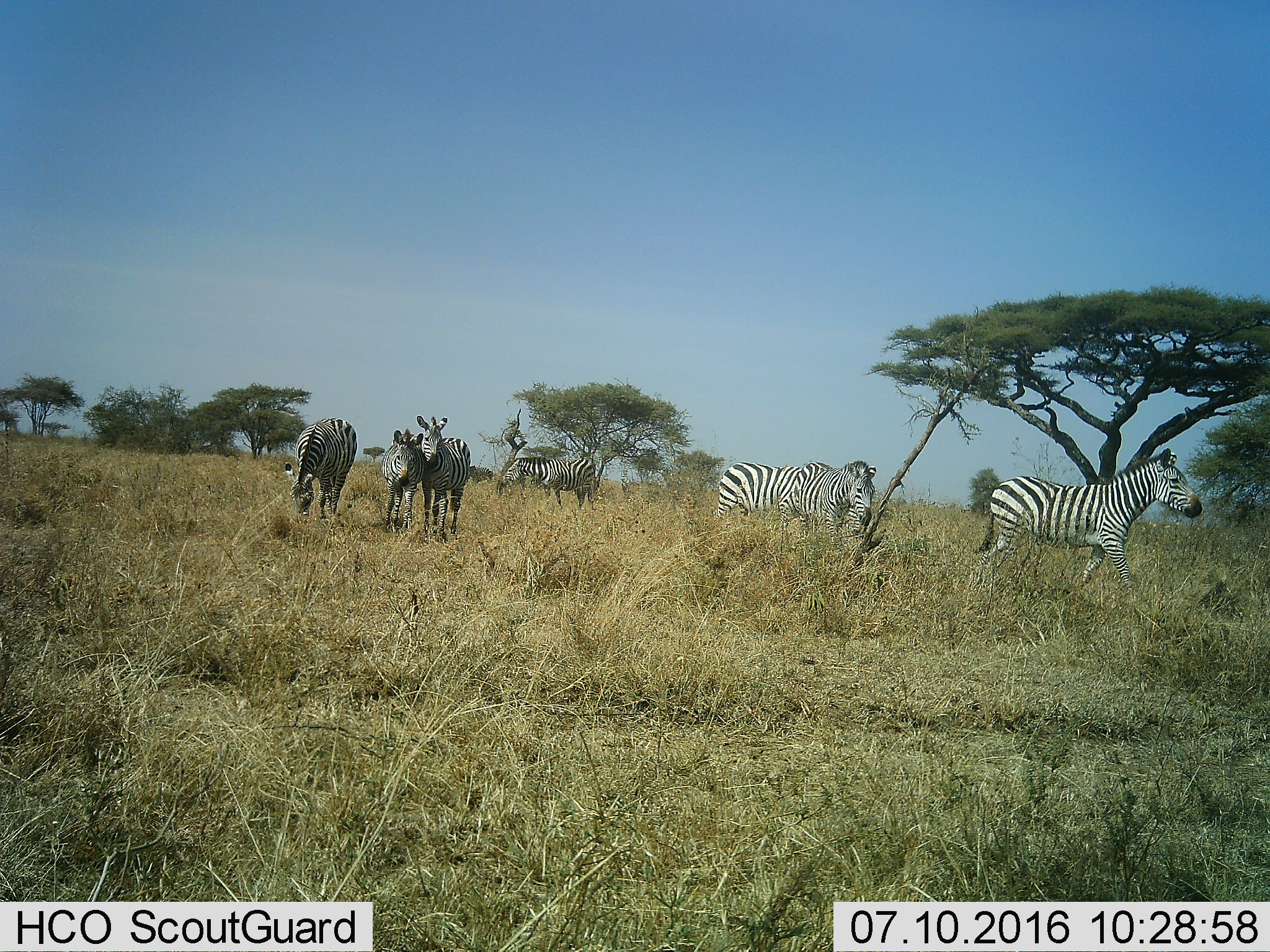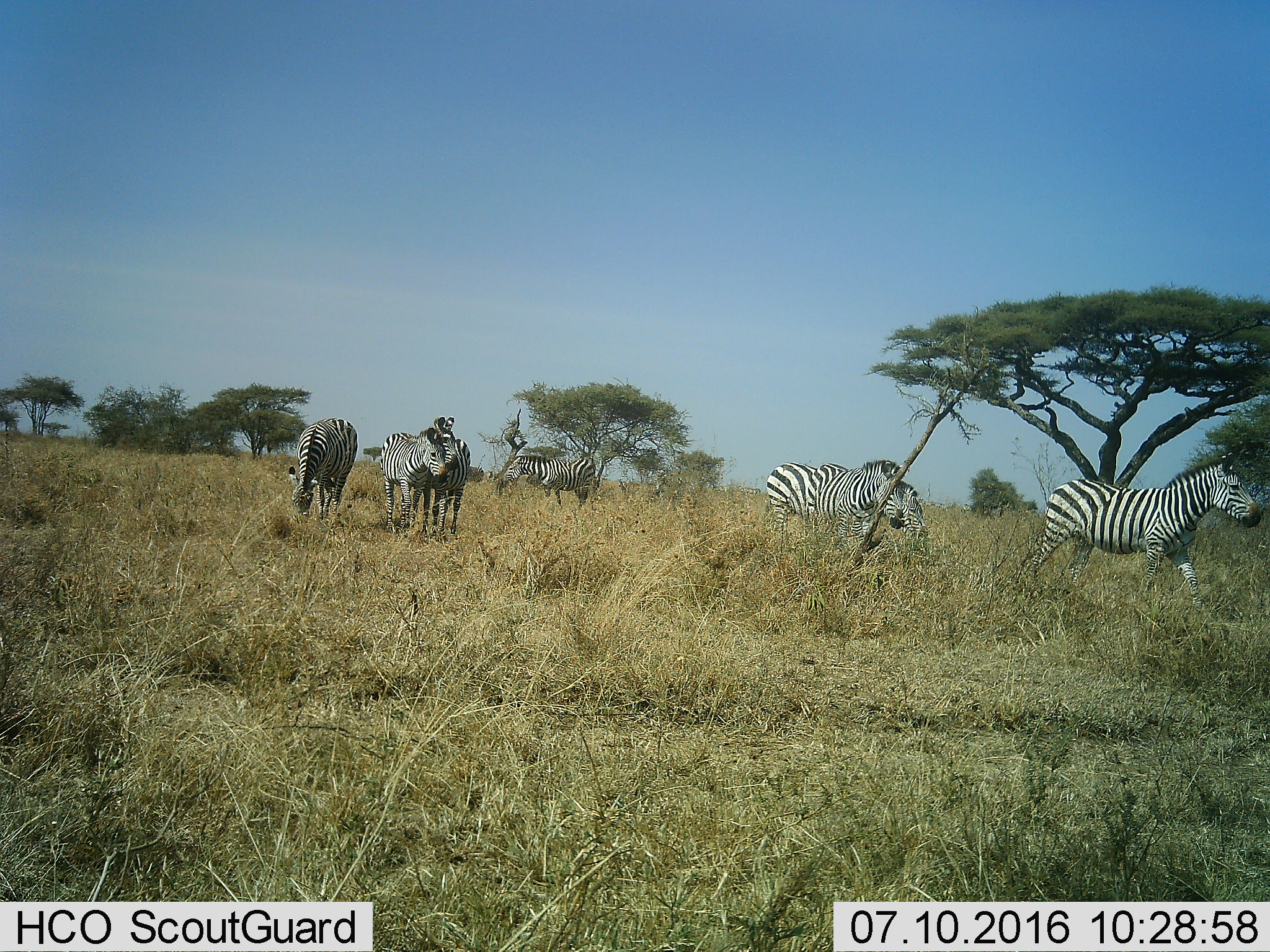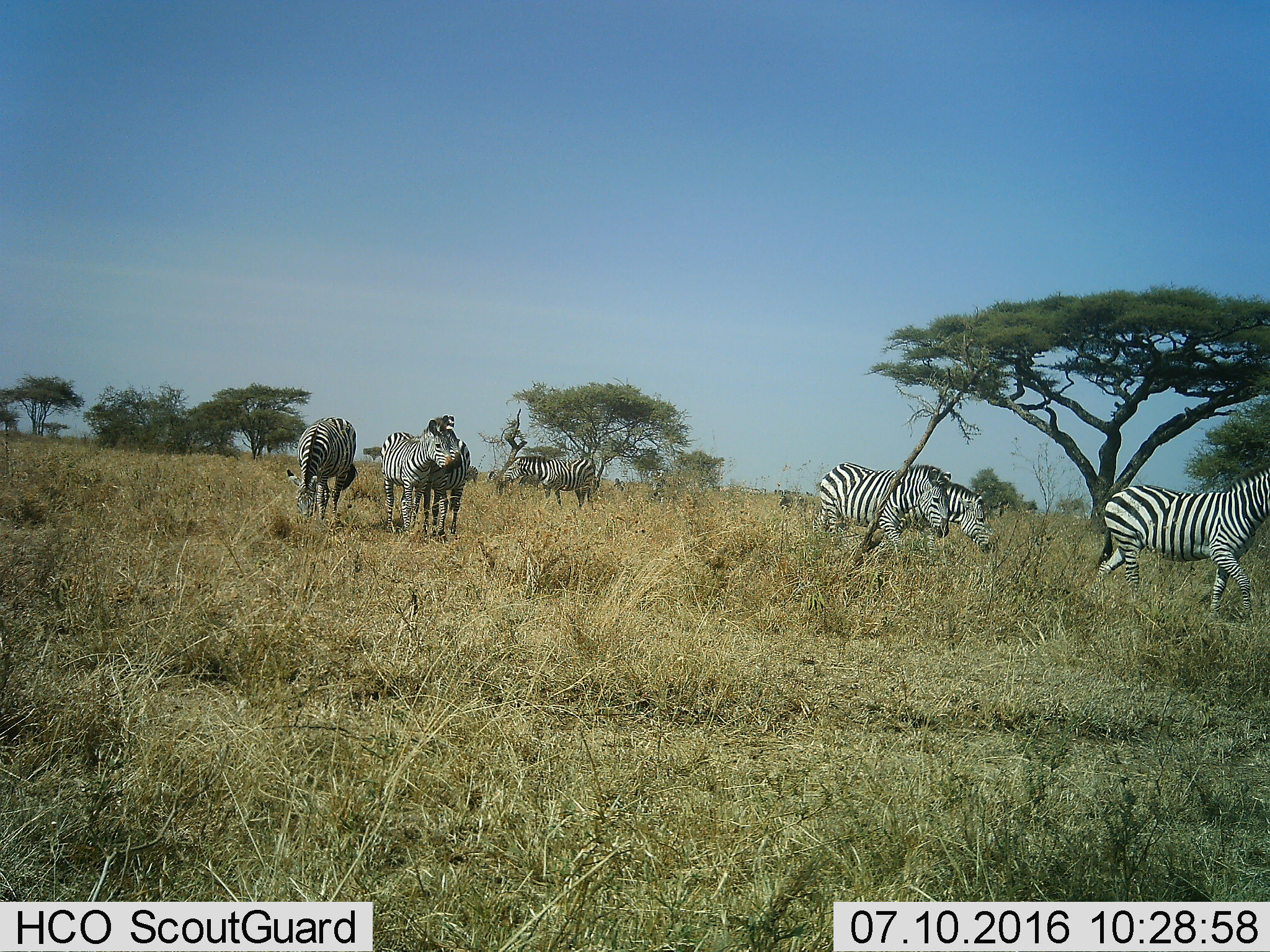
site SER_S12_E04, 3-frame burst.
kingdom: Animalia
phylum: Chordata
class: Mammalia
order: Perissodactyla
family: Equidae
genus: Equus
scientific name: Equus quagga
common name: plains zebra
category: zebraplains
Zebraplains (plains zebra) (Equus quagga), count 7. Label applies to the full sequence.